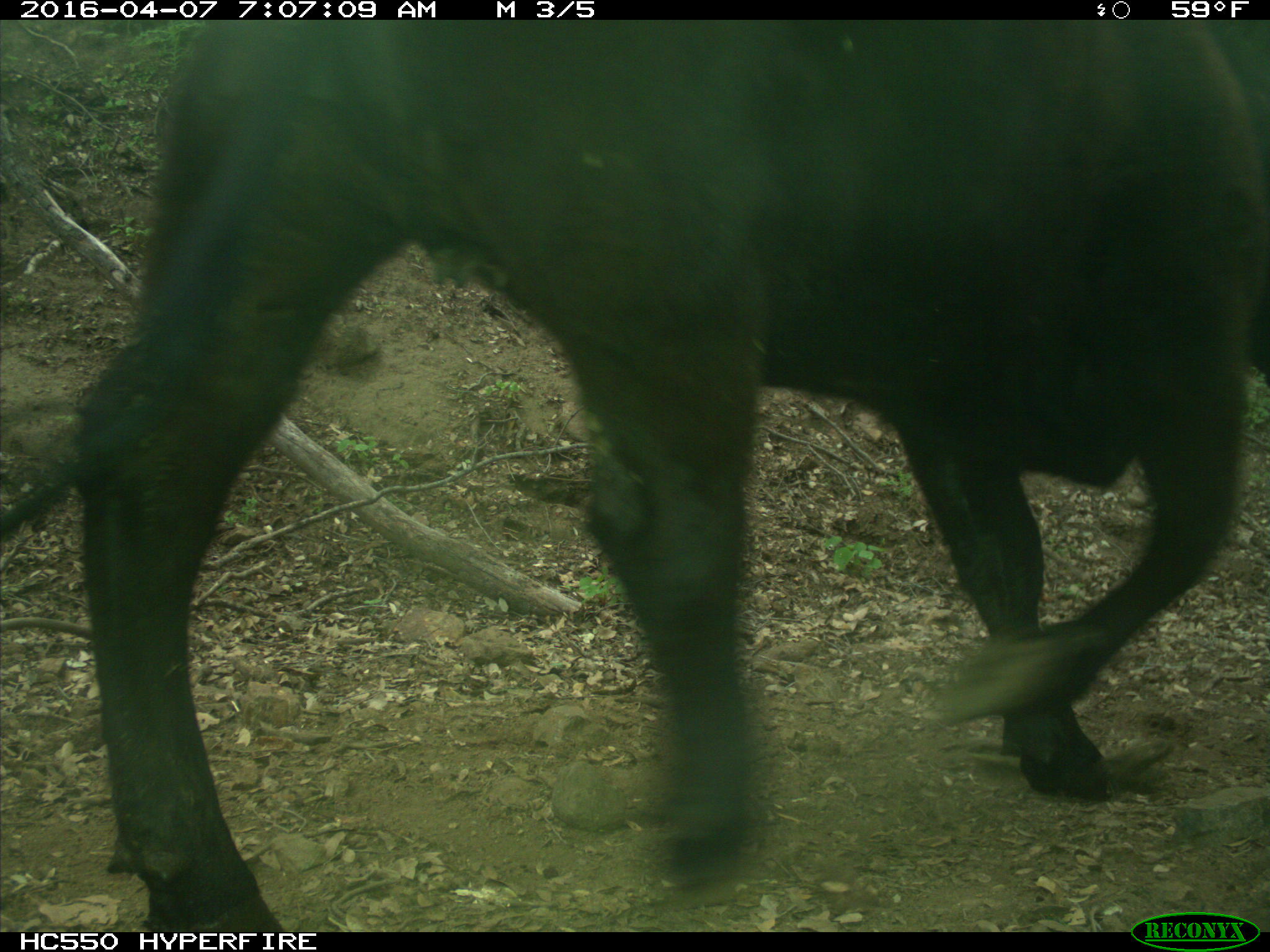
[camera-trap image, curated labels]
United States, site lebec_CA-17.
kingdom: Animalia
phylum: Chordata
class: Mammalia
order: Artiodactyla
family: Bovidae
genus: Bos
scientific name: Bos taurus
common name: domestic cow